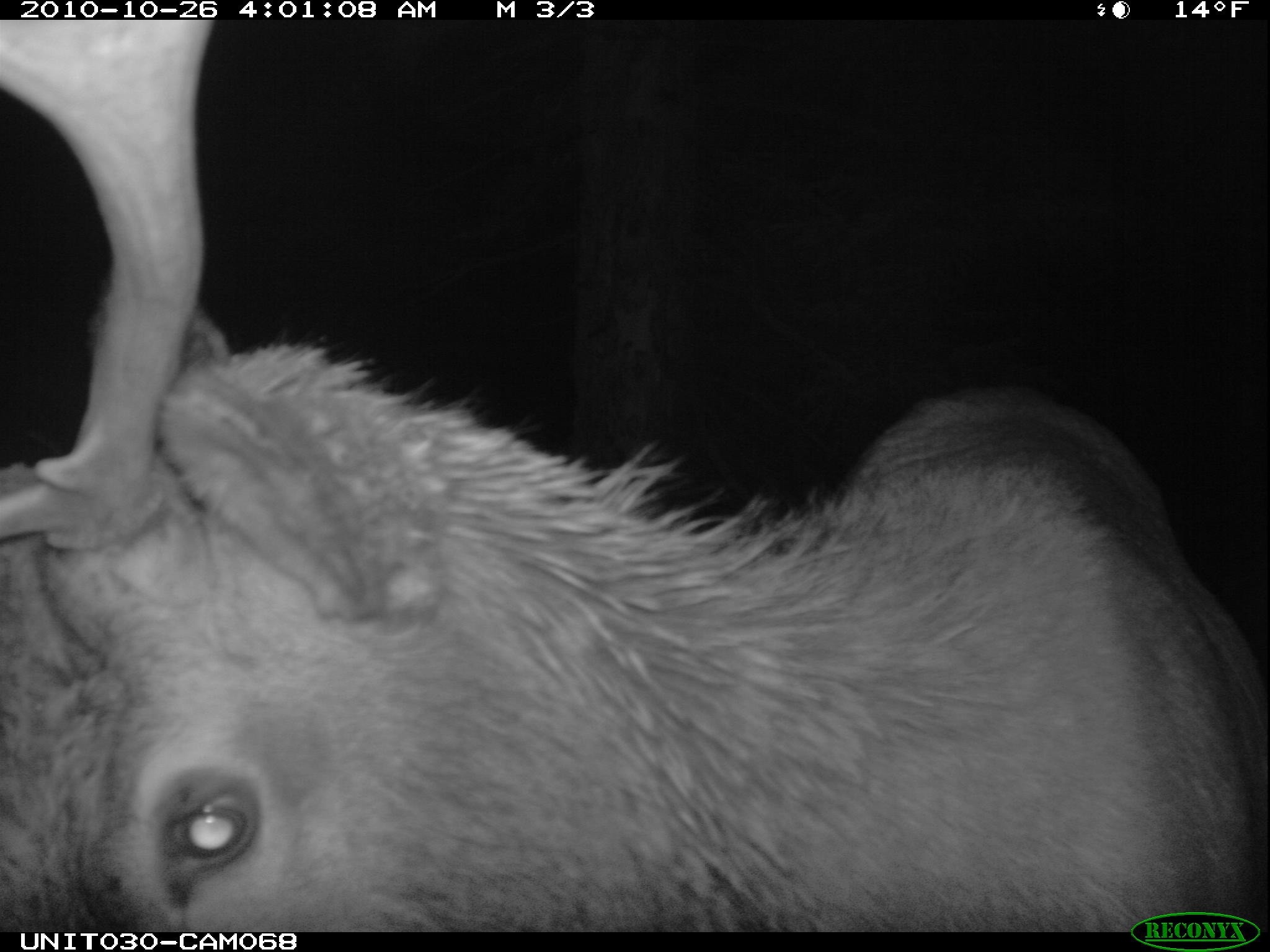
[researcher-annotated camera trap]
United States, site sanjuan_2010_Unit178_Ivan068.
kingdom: Animalia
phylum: Chordata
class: Mammalia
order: Artiodactyla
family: Cervidae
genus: Cervus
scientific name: Cervus elaphus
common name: red deer